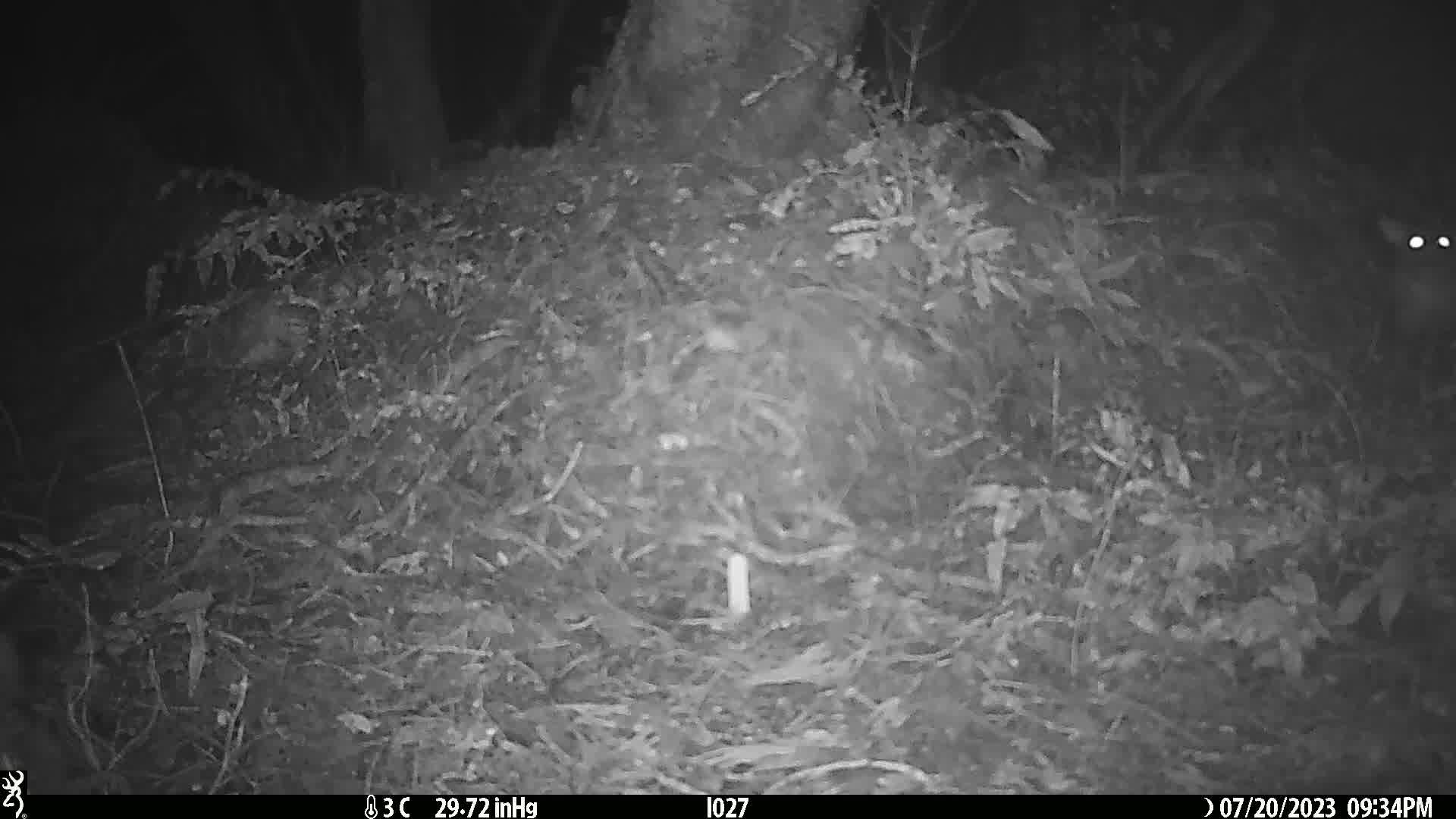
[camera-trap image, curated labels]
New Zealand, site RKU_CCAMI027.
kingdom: Animalia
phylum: Chordata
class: Mammalia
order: Diprotodontia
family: Phalangeridae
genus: Trichosurus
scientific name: Trichosurus vulpecula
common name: common brushtail possum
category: possum